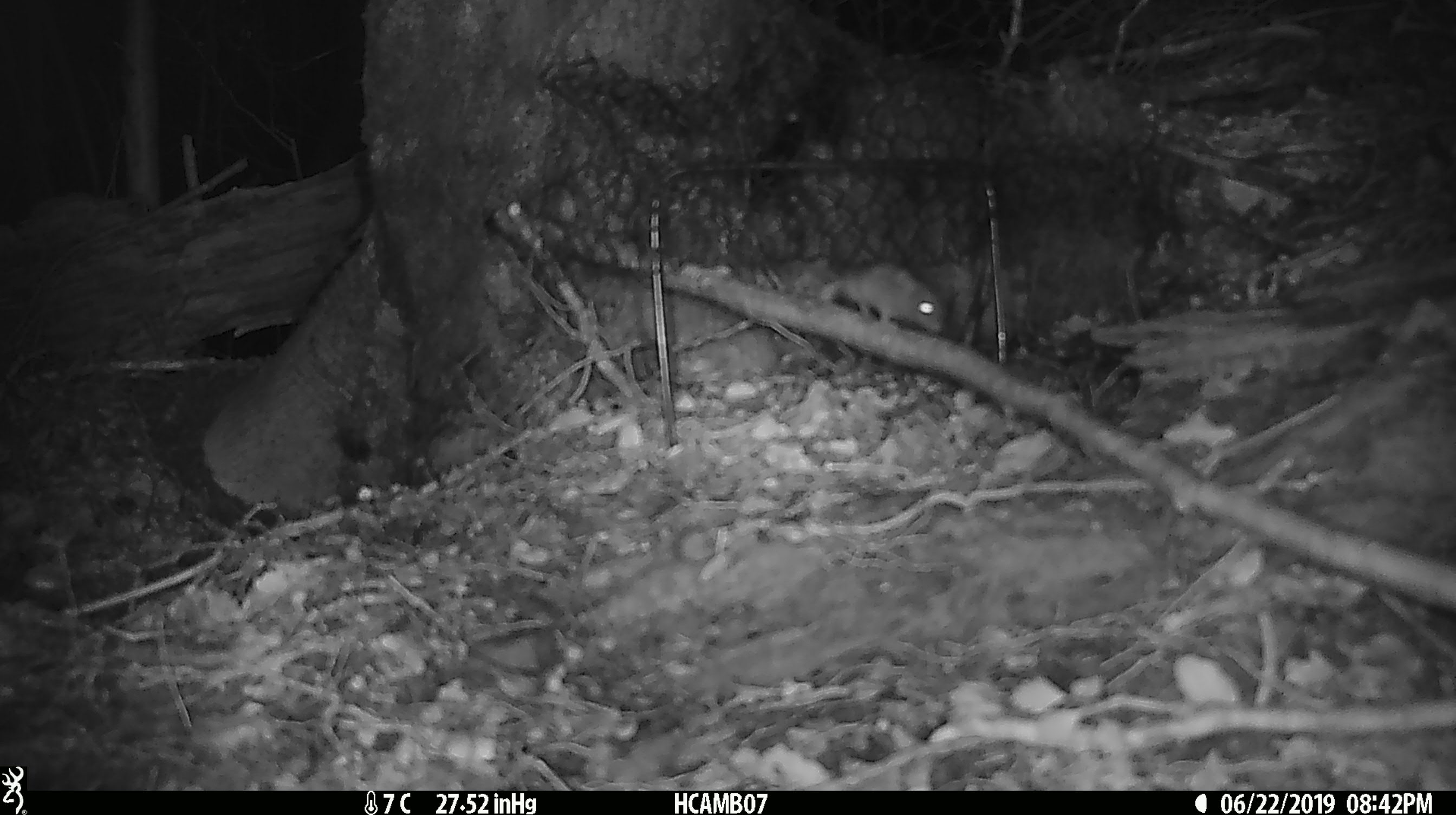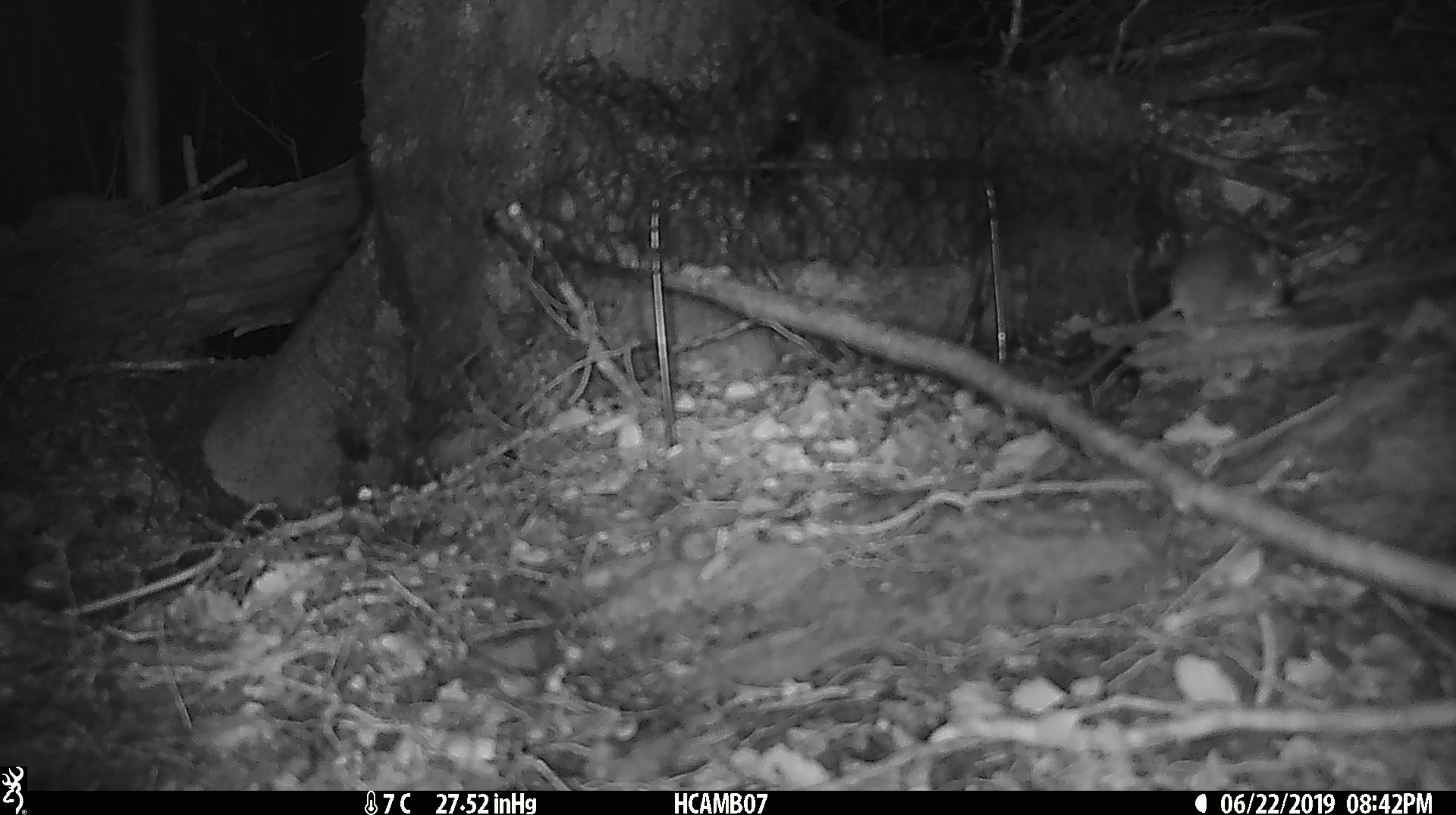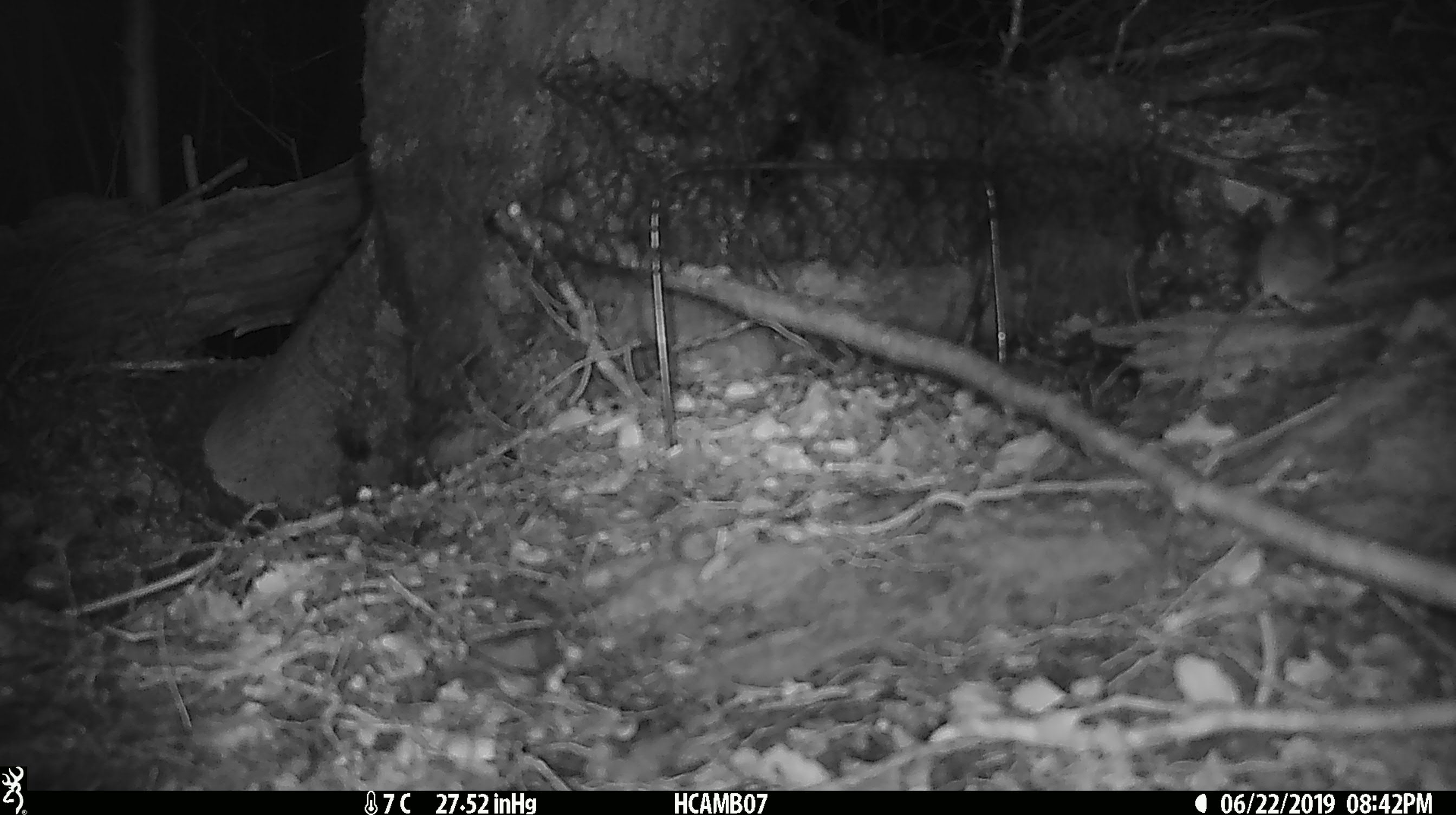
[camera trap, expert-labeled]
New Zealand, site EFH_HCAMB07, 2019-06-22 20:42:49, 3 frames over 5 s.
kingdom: Animalia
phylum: Chordata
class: Mammalia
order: Rodentia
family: Muridae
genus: Mus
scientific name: Mus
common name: mouse